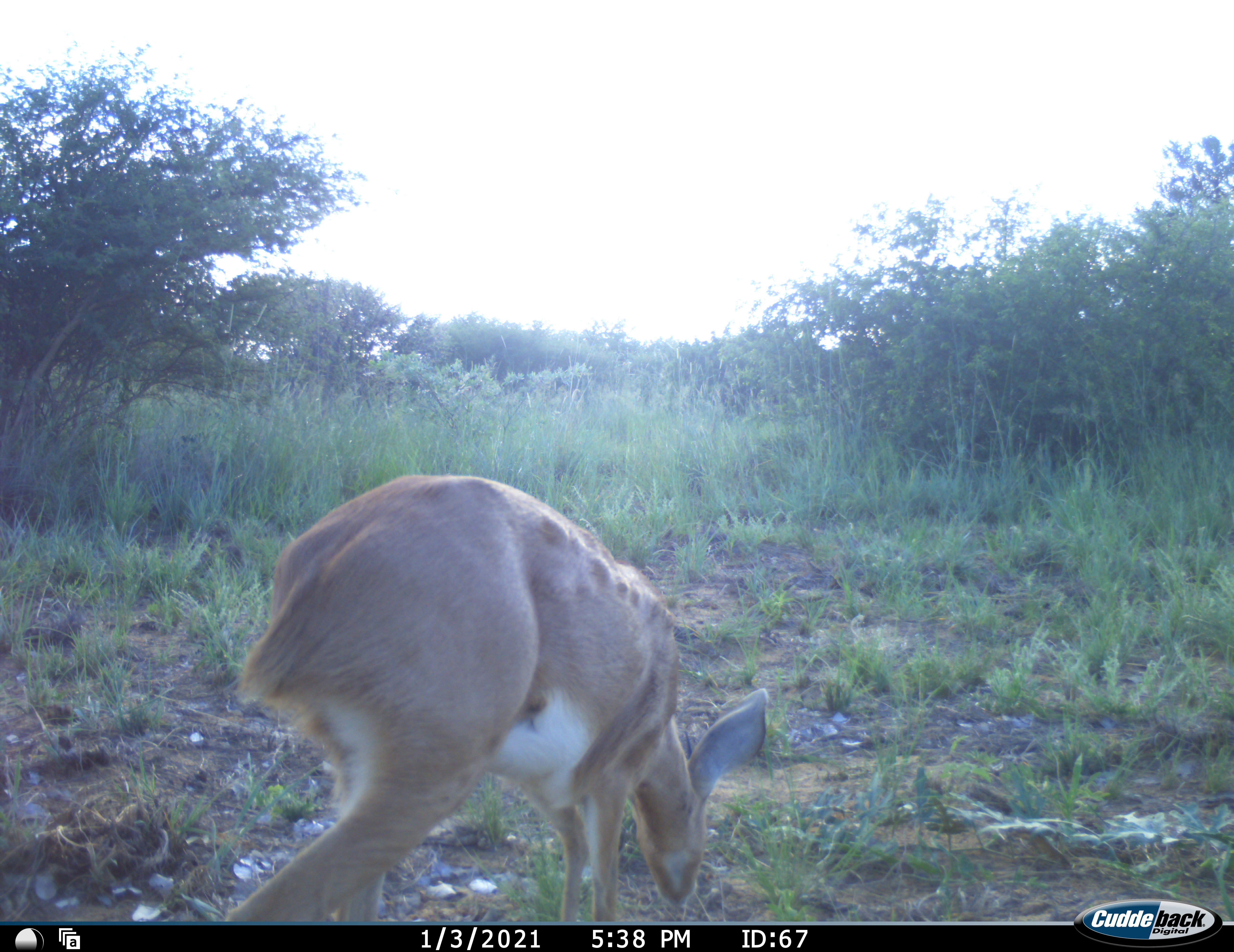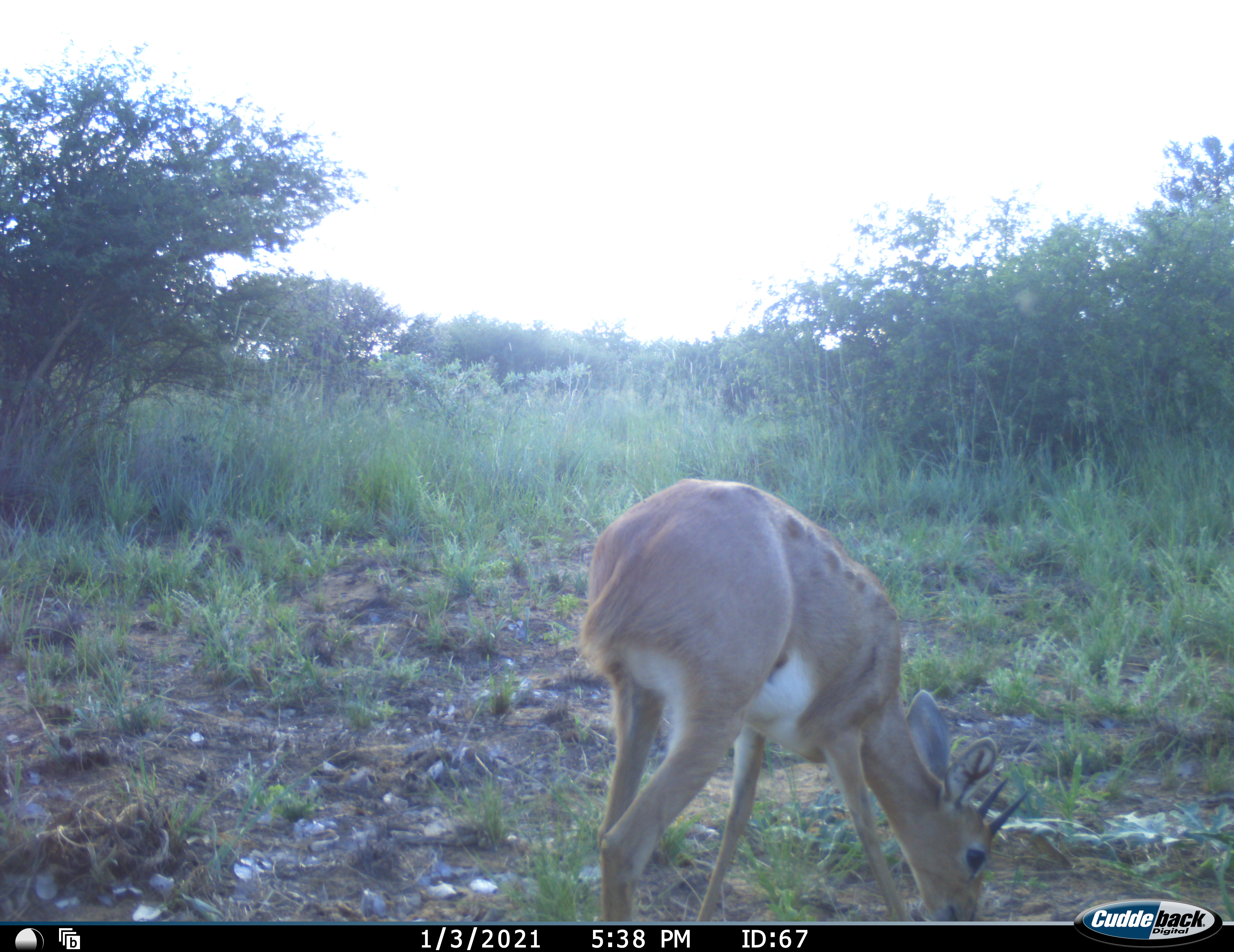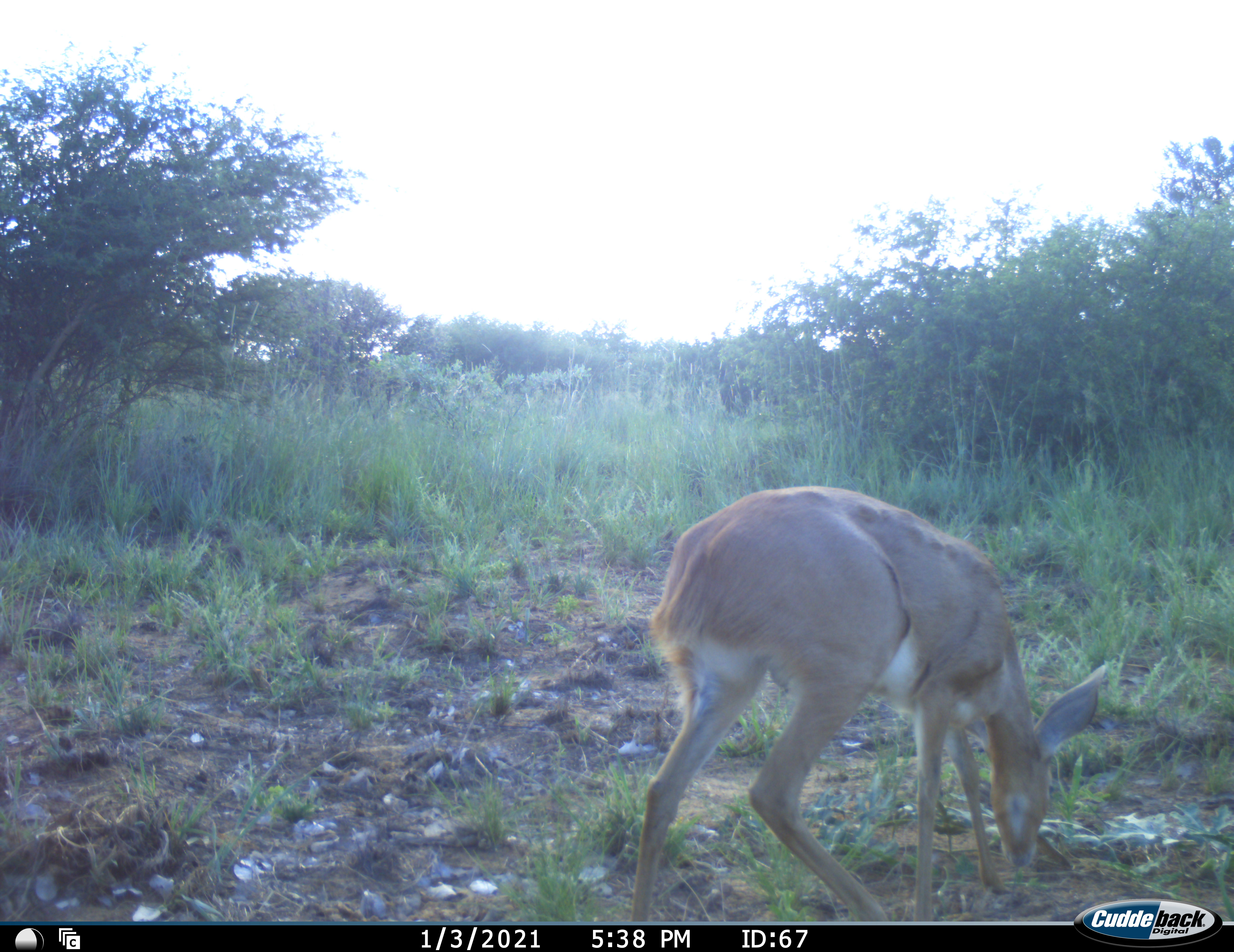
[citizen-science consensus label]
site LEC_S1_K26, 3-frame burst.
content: unidentified animal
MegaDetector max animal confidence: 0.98